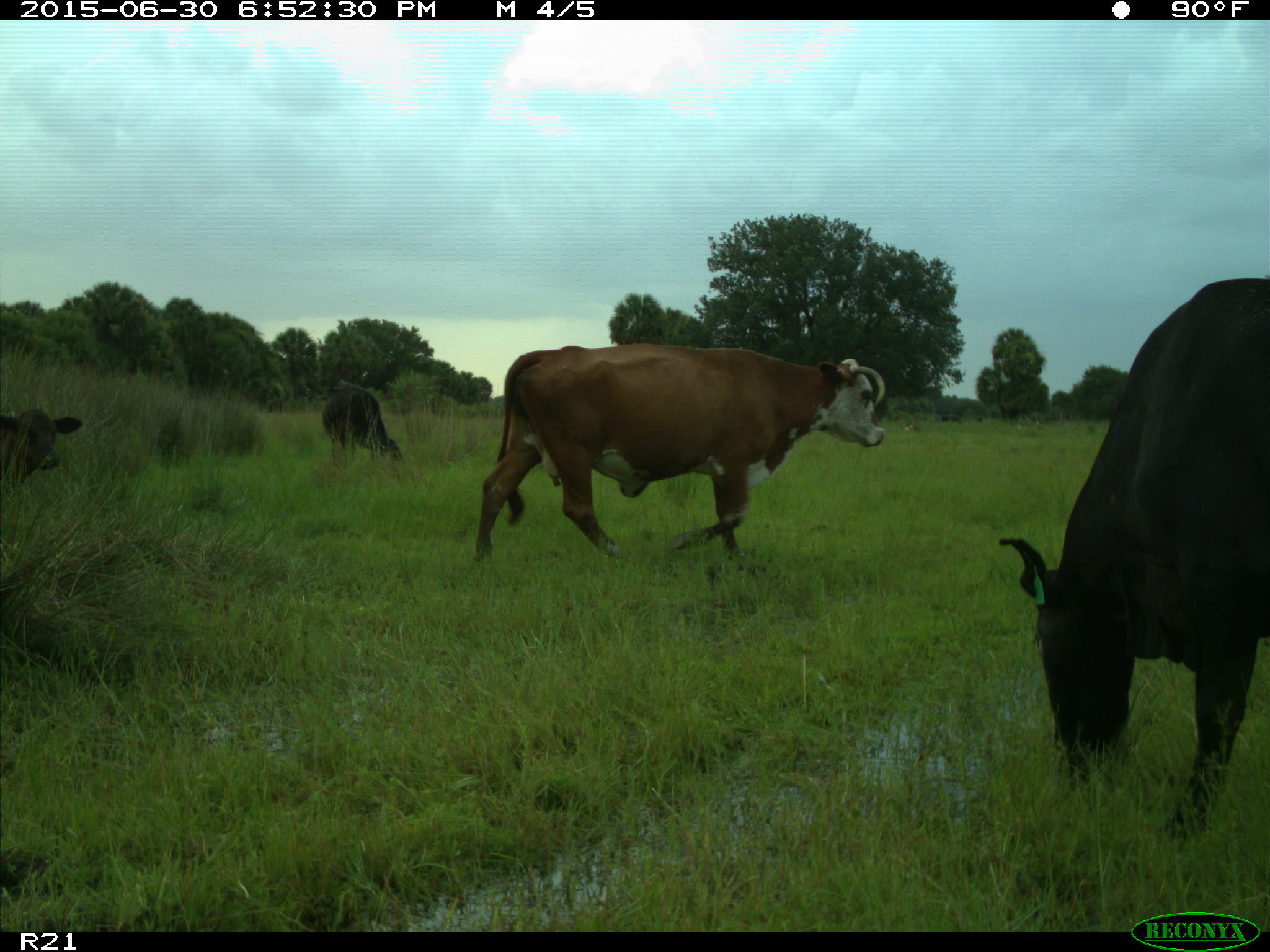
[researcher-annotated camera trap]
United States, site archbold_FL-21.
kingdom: Animalia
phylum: Chordata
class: Mammalia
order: Artiodactyla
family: Bovidae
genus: Bos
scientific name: Bos taurus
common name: domestic cow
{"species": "Bos taurus (domestic cow)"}